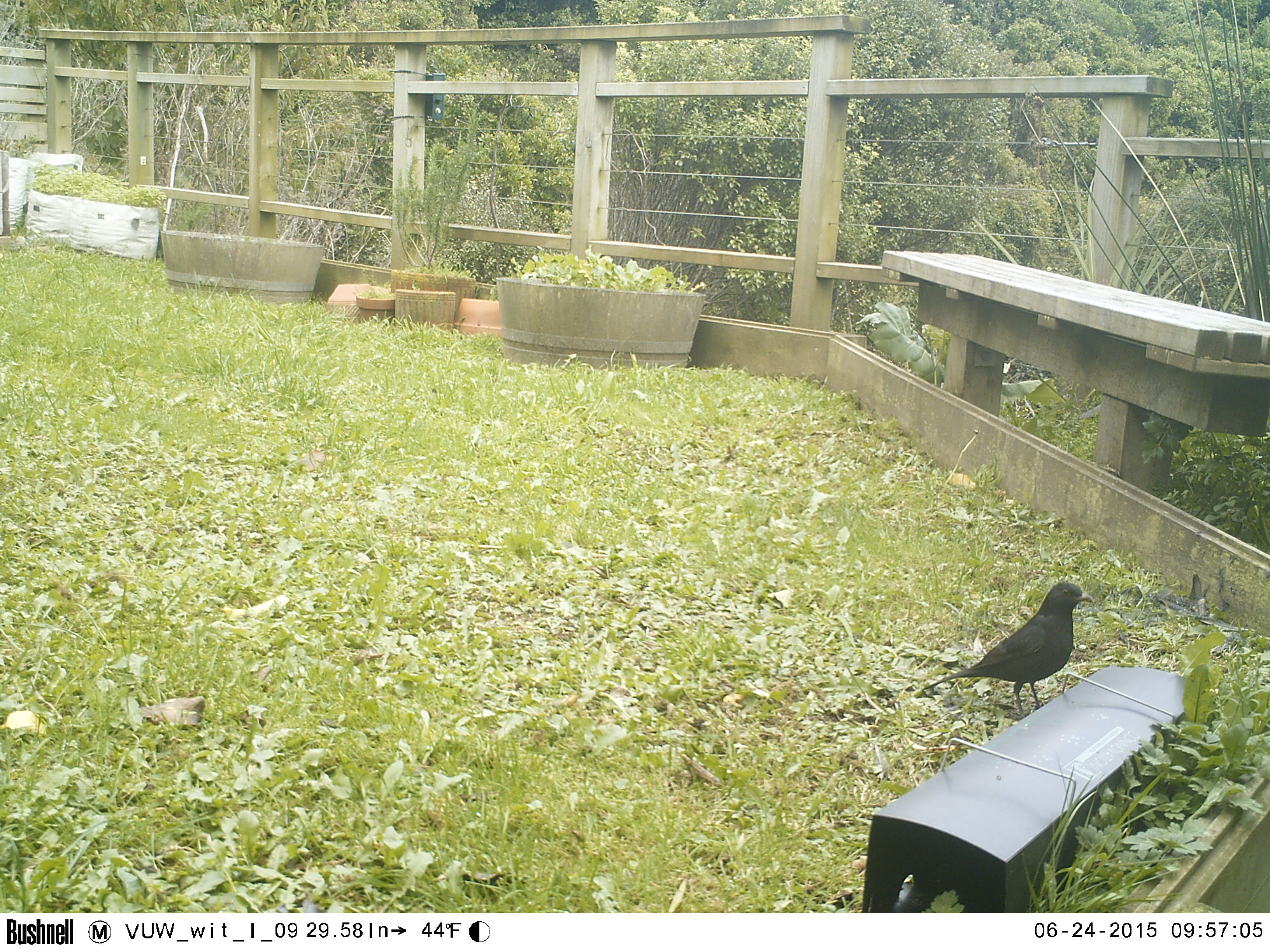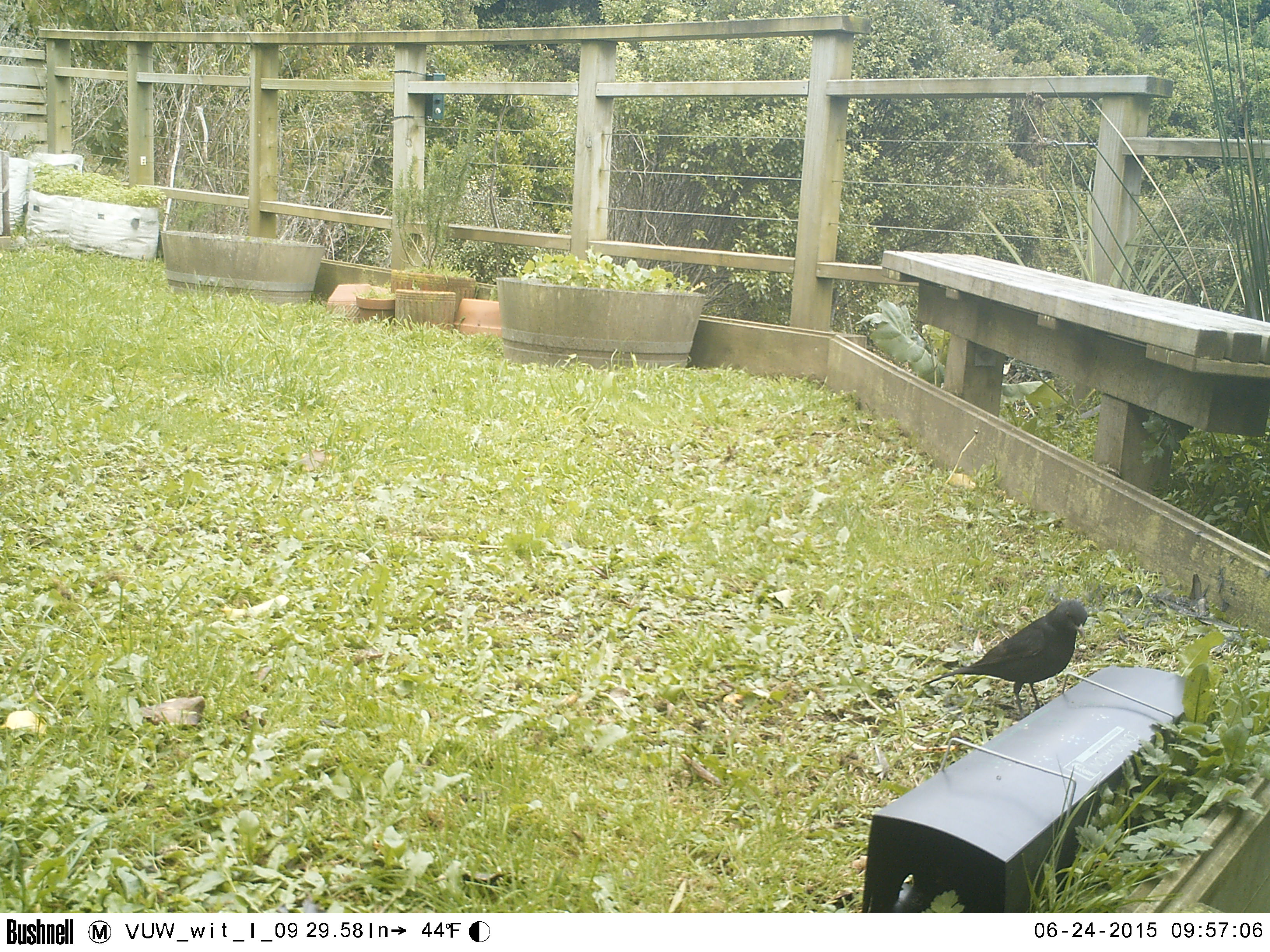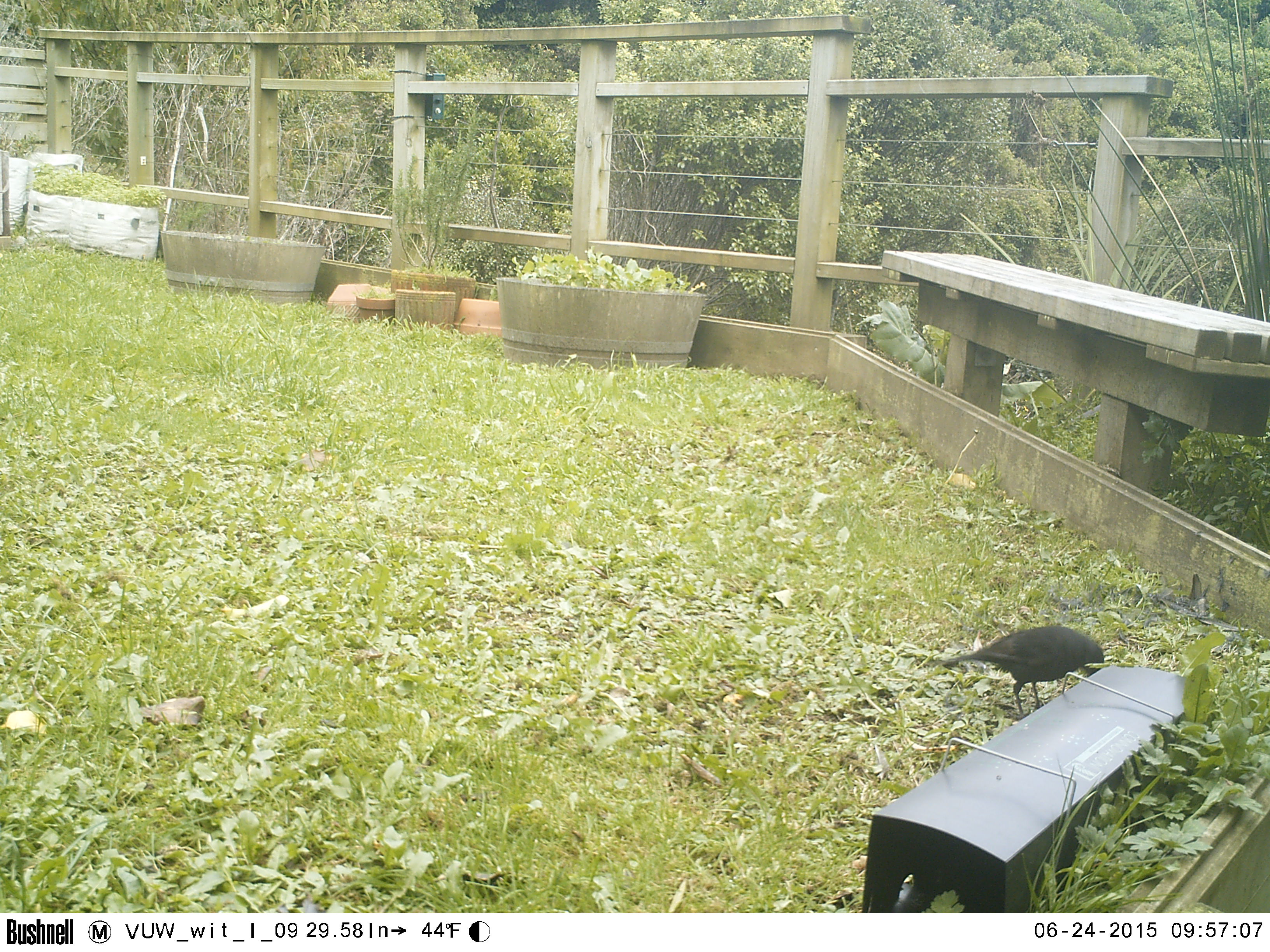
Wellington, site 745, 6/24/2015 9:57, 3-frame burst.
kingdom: Animalia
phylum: Chordata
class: Aves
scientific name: Aves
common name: bird